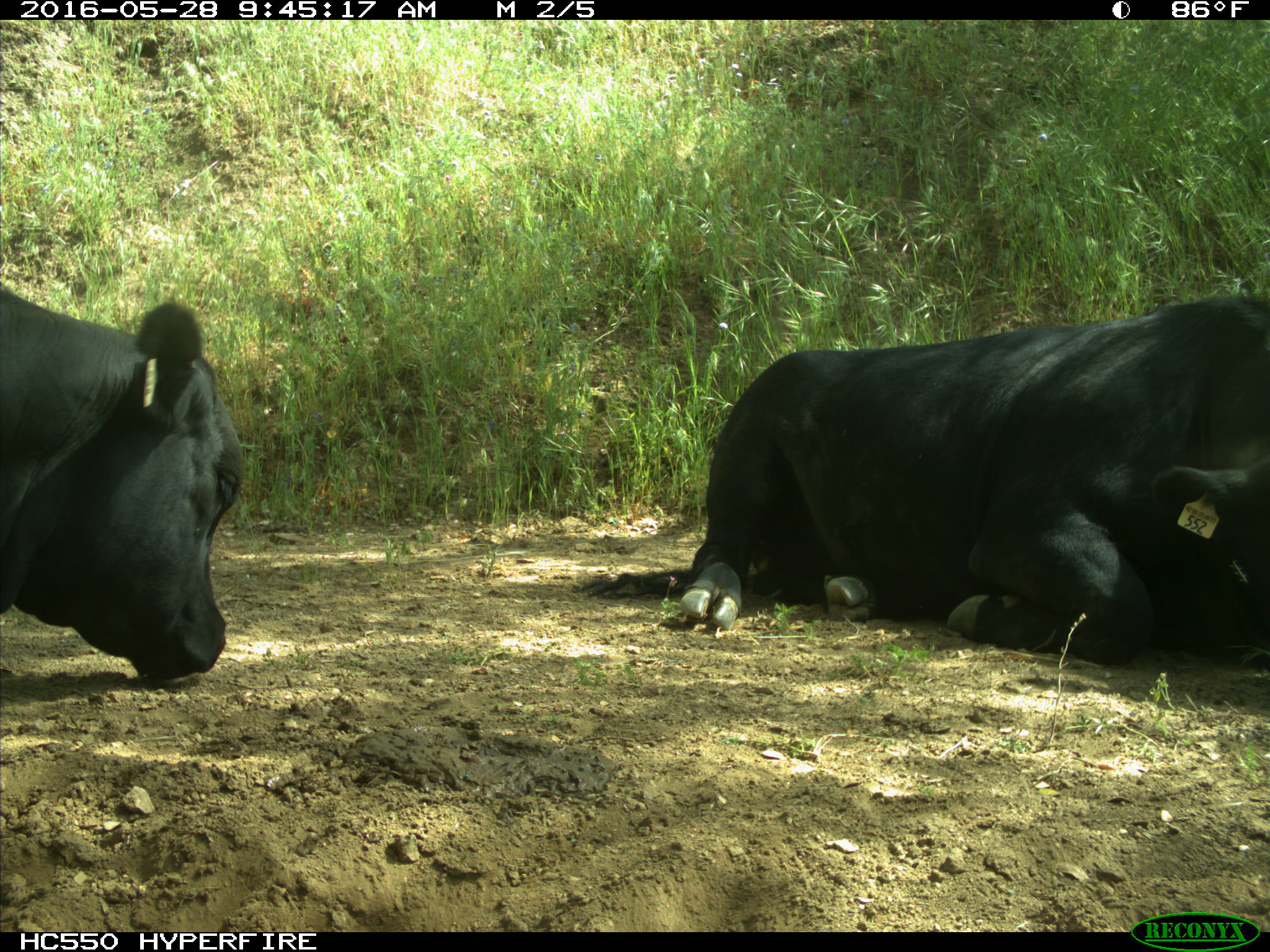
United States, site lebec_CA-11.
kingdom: Animalia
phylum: Chordata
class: Mammalia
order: Artiodactyla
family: Bovidae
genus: Bos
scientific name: Bos taurus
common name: domestic cow